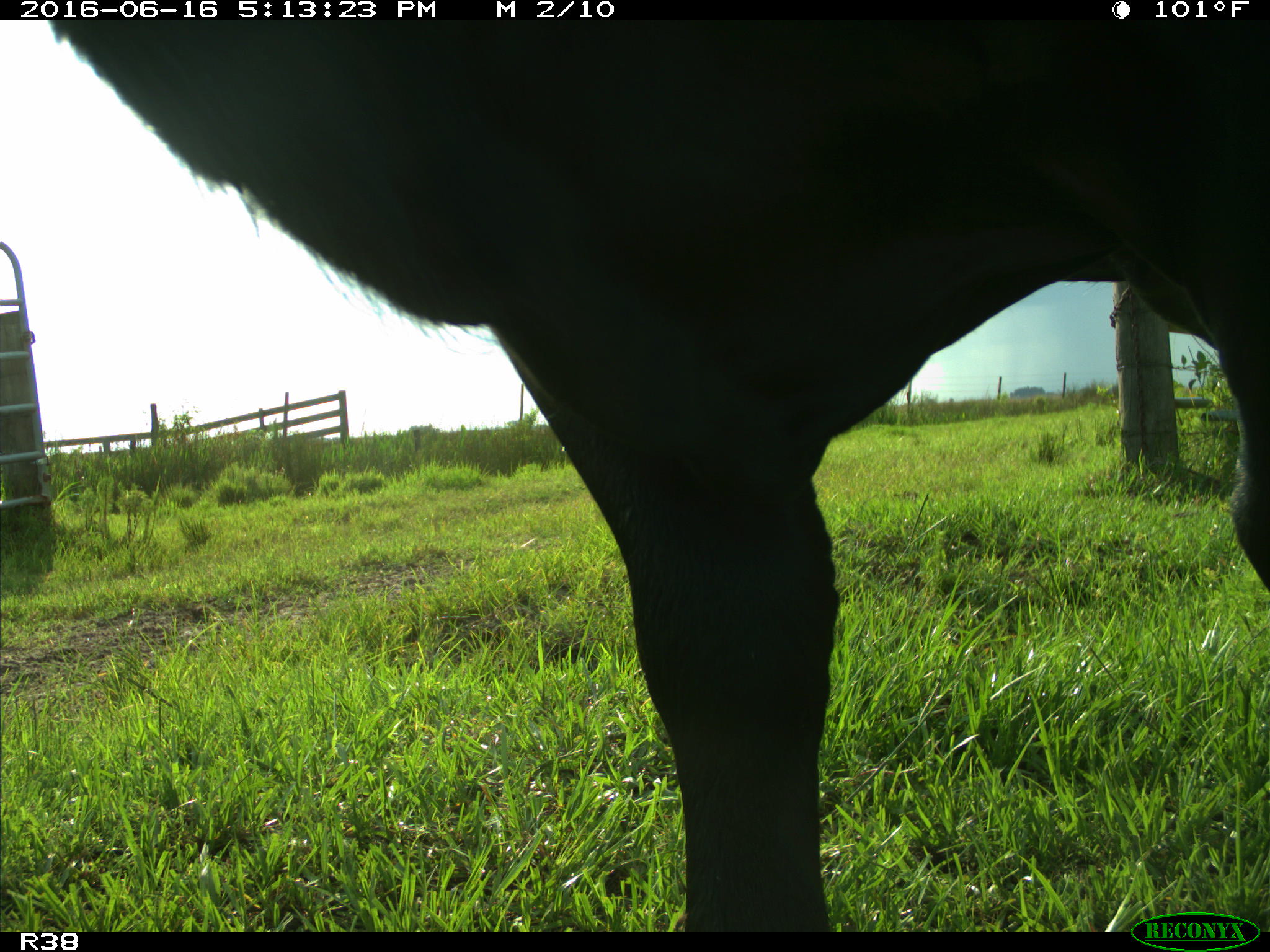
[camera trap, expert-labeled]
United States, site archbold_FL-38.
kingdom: Animalia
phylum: Chordata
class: Mammalia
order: Artiodactyla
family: Bovidae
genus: Bos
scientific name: Bos taurus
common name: domestic cow